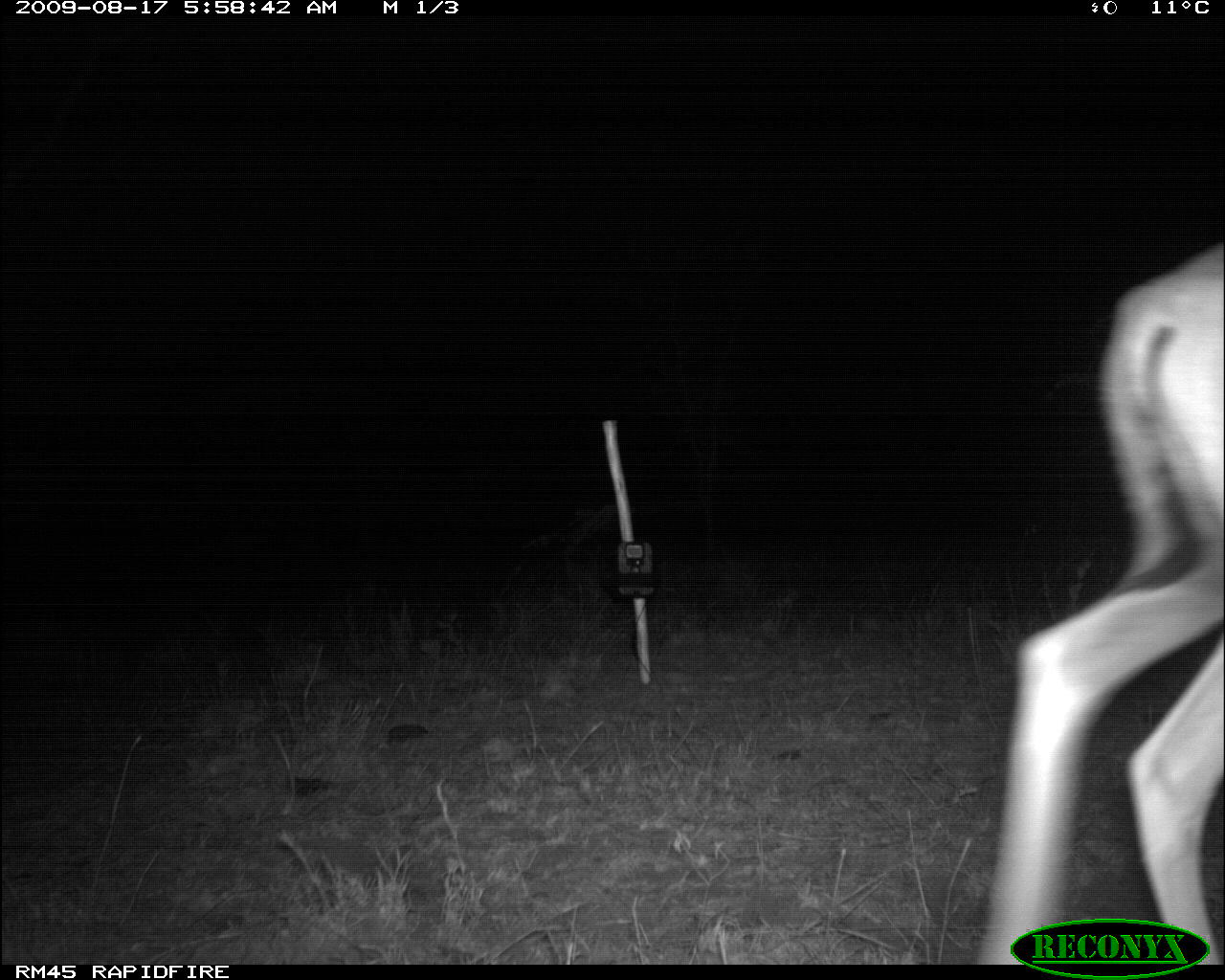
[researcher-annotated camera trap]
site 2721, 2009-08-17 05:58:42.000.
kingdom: Animalia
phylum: Chordata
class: Mammalia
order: Artiodactyla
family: Bovidae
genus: Nanger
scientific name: Nanger granti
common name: grant's gazelle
Nanger granti (grant's gazelle), count 1.